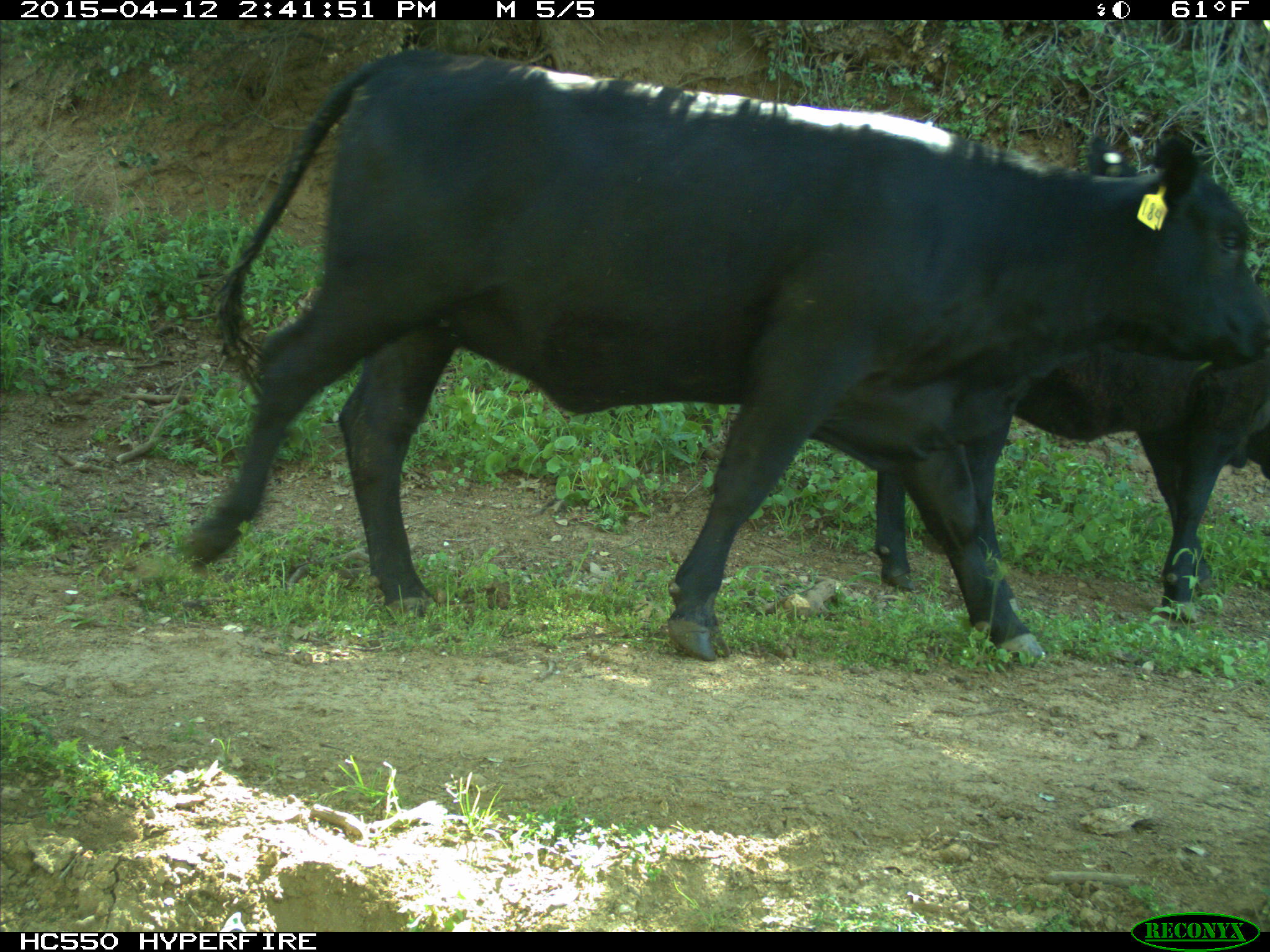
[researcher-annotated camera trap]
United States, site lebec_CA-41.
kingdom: Animalia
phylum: Chordata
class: Mammalia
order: Artiodactyla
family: Bovidae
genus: Bos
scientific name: Bos taurus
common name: domestic cow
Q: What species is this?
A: Bos taurus (domestic cow).